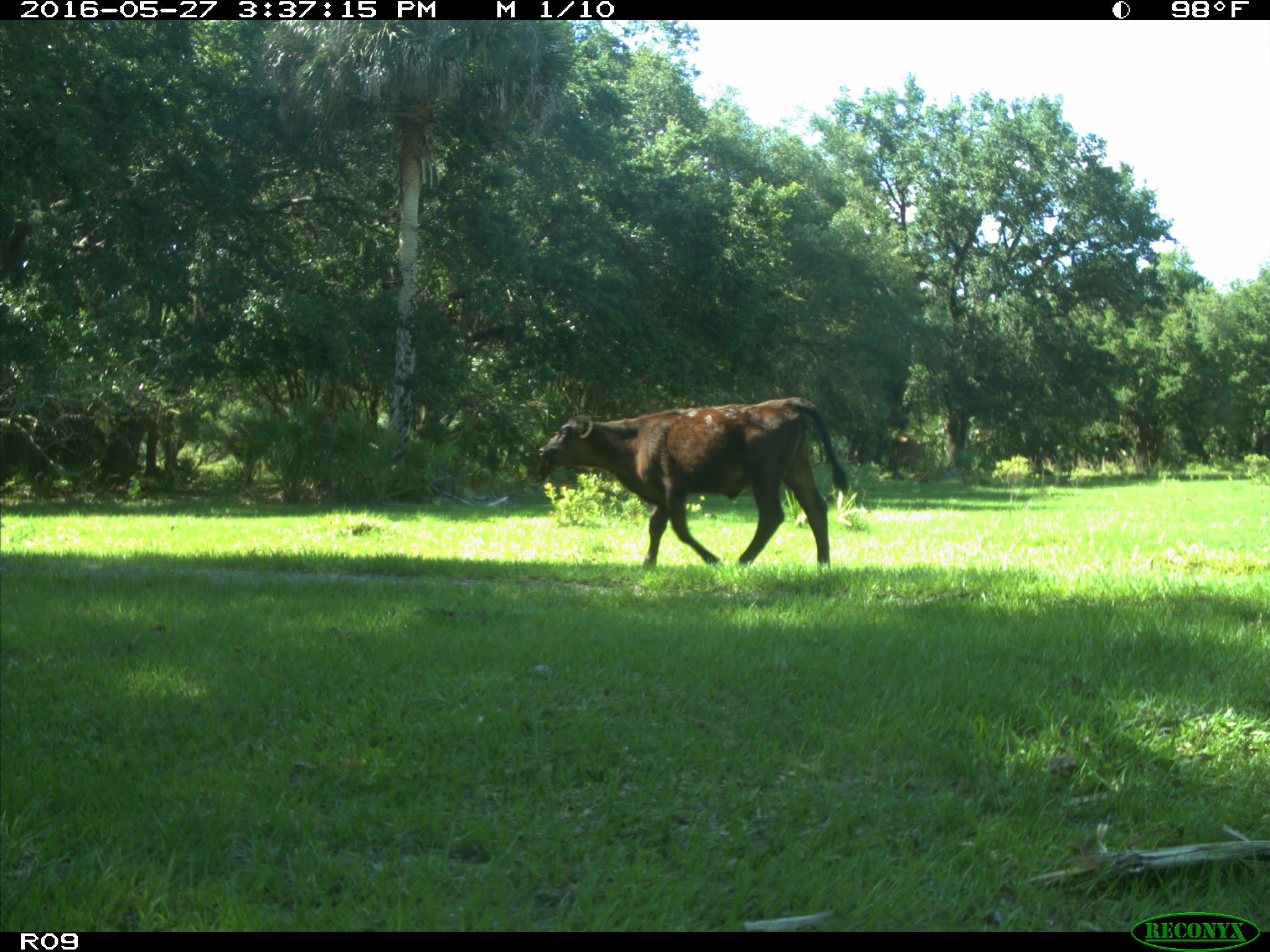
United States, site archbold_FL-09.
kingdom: Animalia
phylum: Chordata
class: Mammalia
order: Artiodactyla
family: Bovidae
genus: Bos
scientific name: Bos taurus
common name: domestic cow